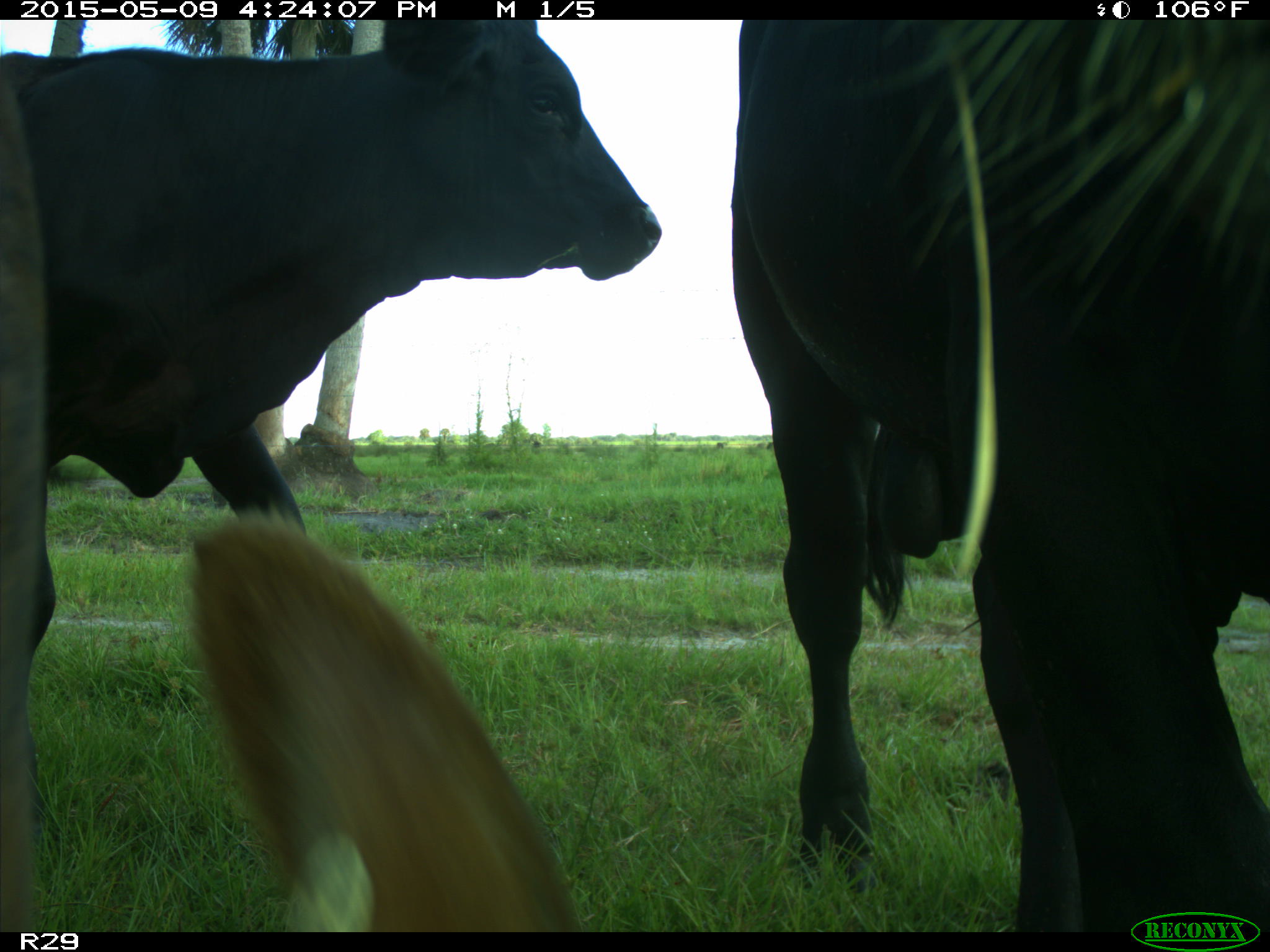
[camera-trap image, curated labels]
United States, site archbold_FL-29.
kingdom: Animalia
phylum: Chordata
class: Mammalia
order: Artiodactyla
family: Bovidae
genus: Bos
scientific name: Bos taurus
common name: domestic cow